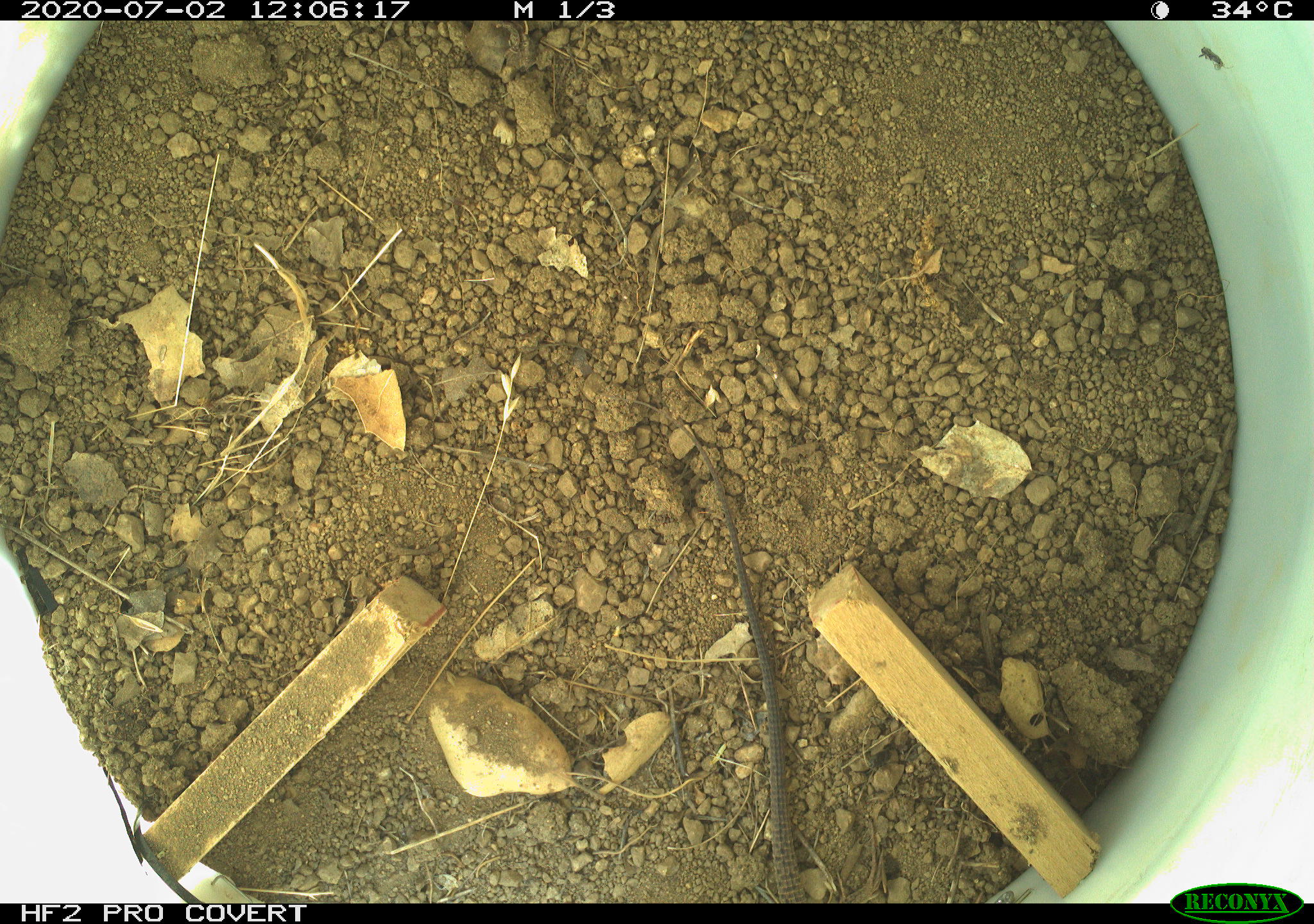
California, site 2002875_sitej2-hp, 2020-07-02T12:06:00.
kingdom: Animalia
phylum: Chordata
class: Reptilia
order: Squamata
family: Teiidae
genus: Aspidoscelis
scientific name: Aspidoscelis tigris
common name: western whiptail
Western whiptail (Aspidoscelis tigris).